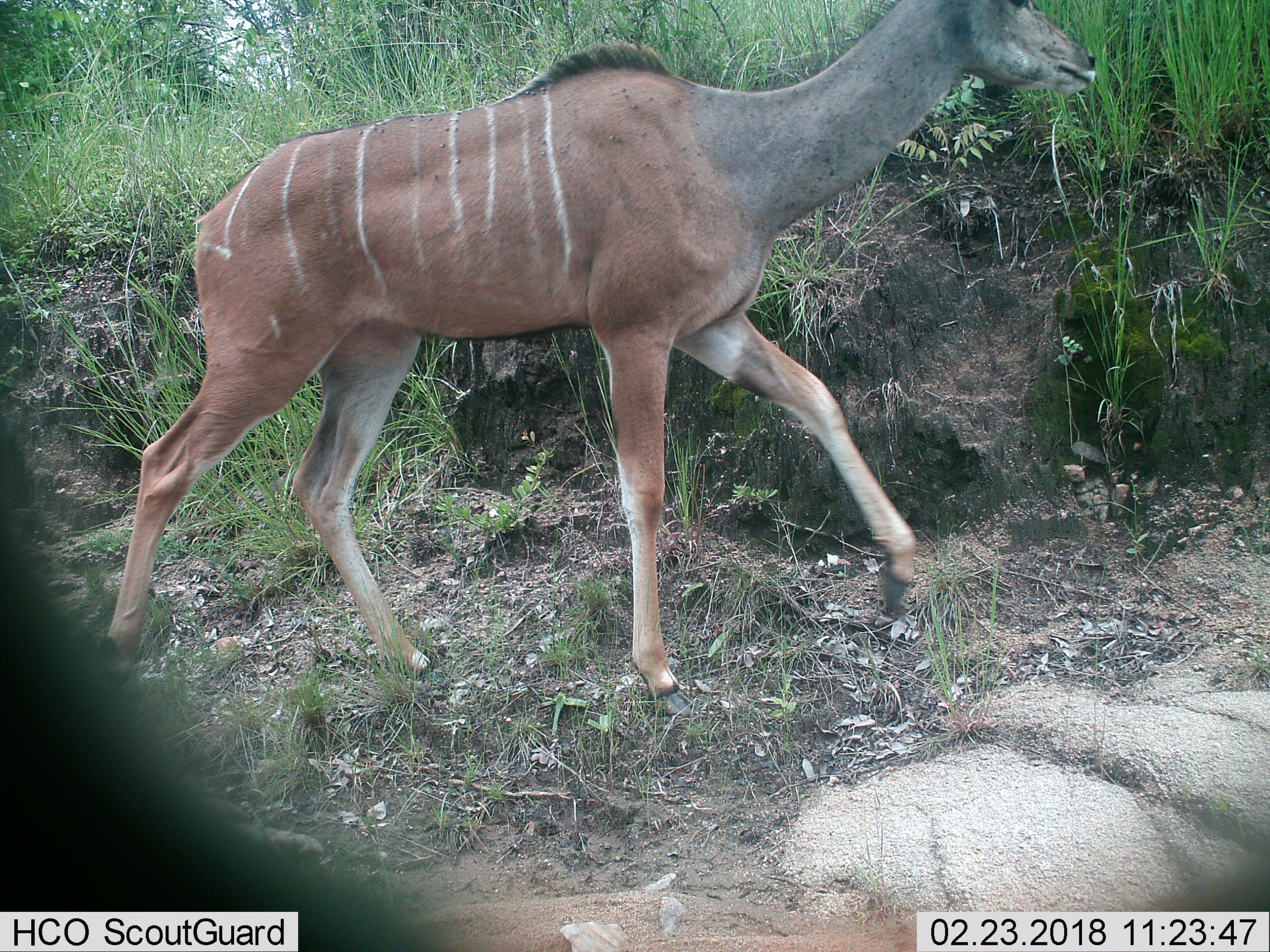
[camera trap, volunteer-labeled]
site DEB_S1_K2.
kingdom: Animalia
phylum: Chordata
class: Mammalia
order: Artiodactyla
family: Bovidae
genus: Tragelaphus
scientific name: Tragelaphus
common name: kudu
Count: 1.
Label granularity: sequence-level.